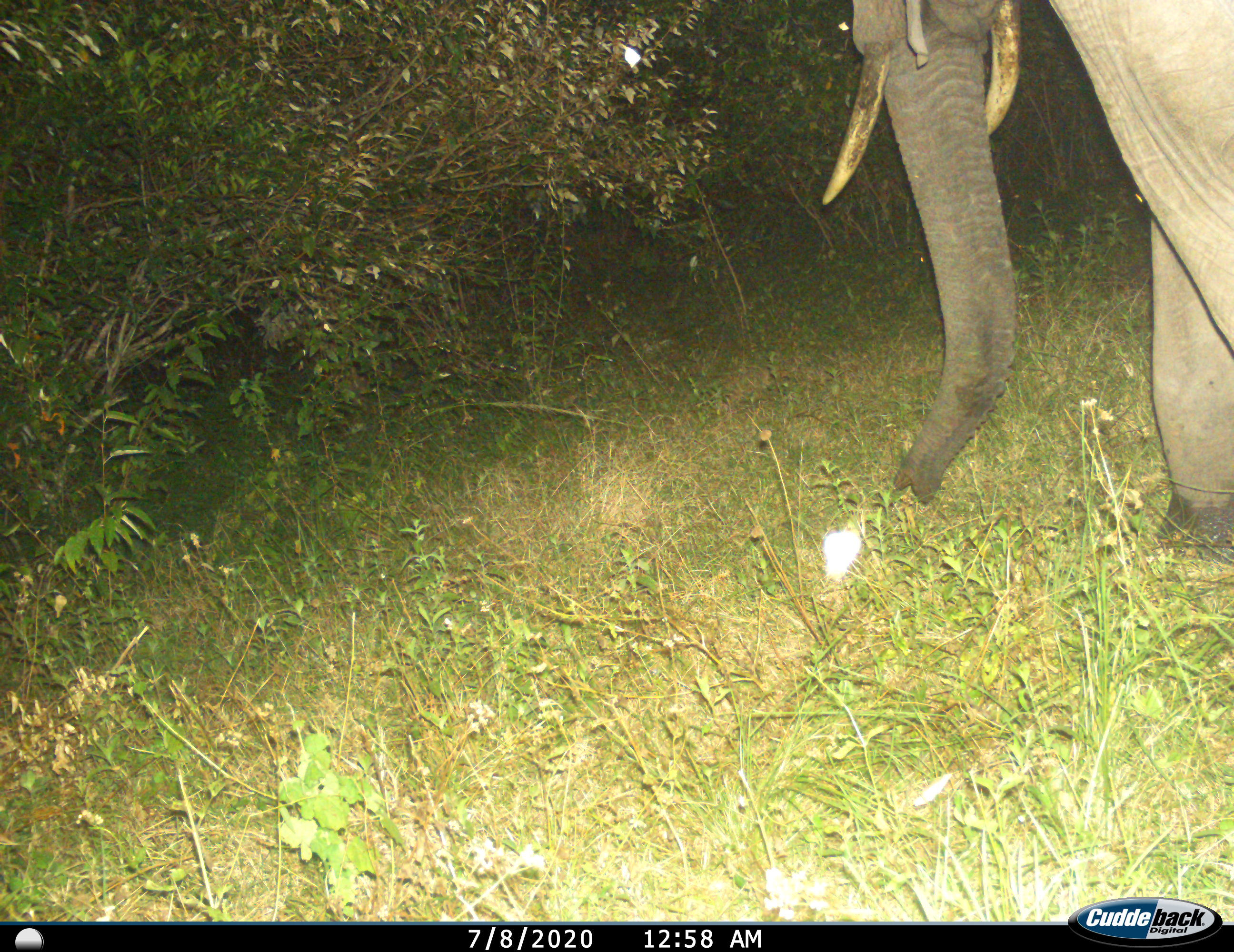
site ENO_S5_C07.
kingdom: Animalia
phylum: Chordata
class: Mammalia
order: Proboscidea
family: Elephantidae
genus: Loxodonta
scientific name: Loxodonta africana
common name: african bush elephant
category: elephant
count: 1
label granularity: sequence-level